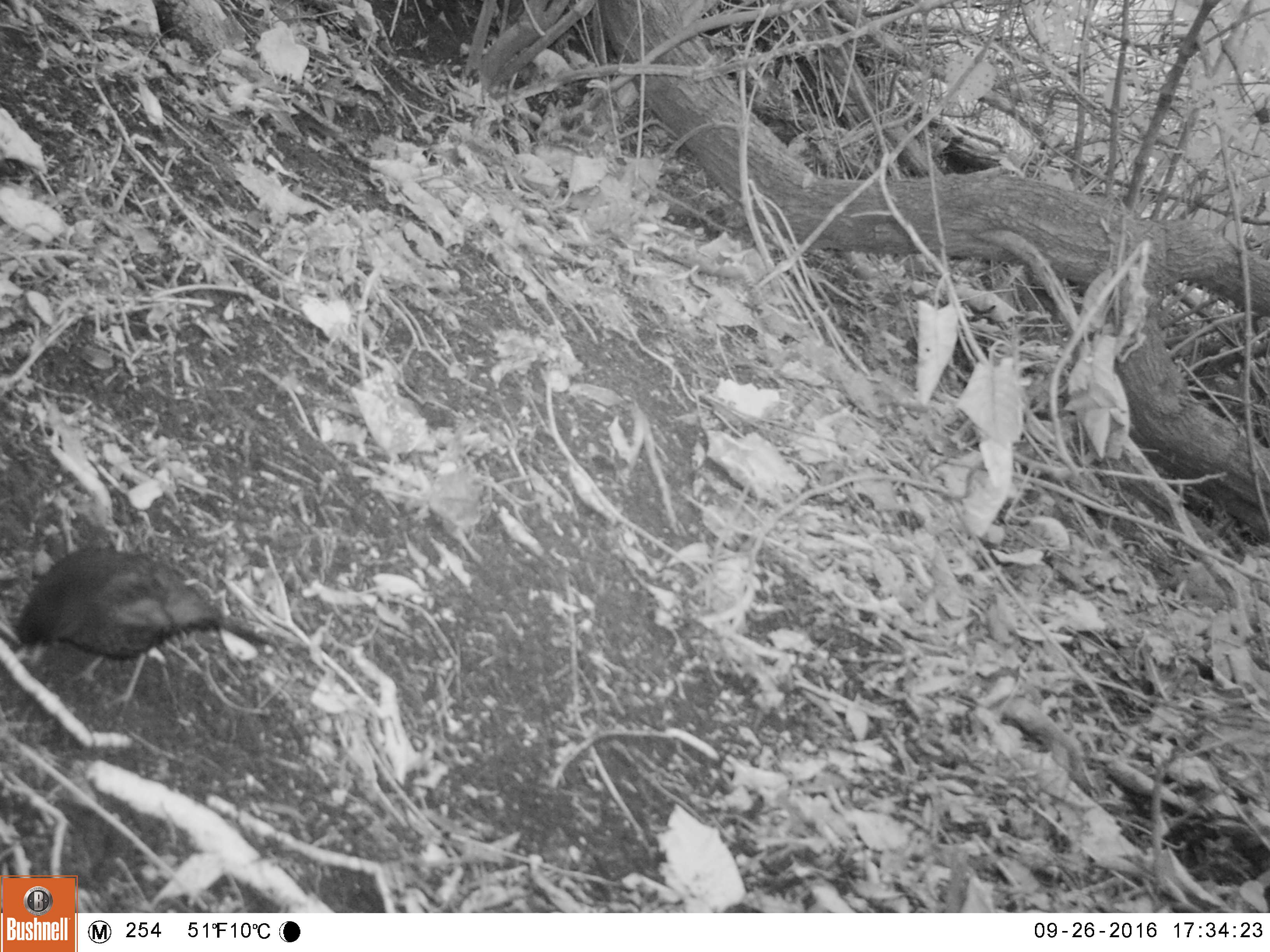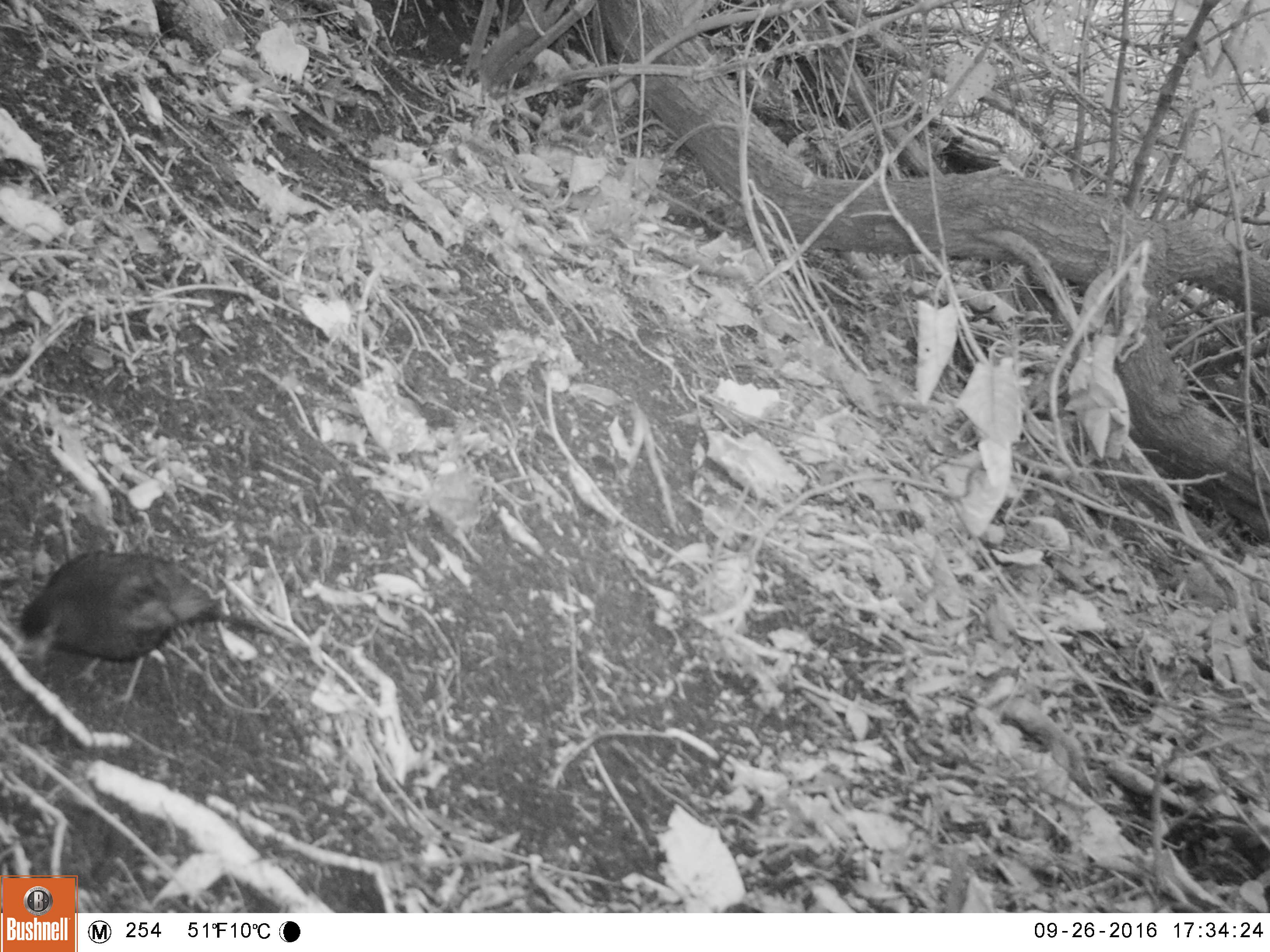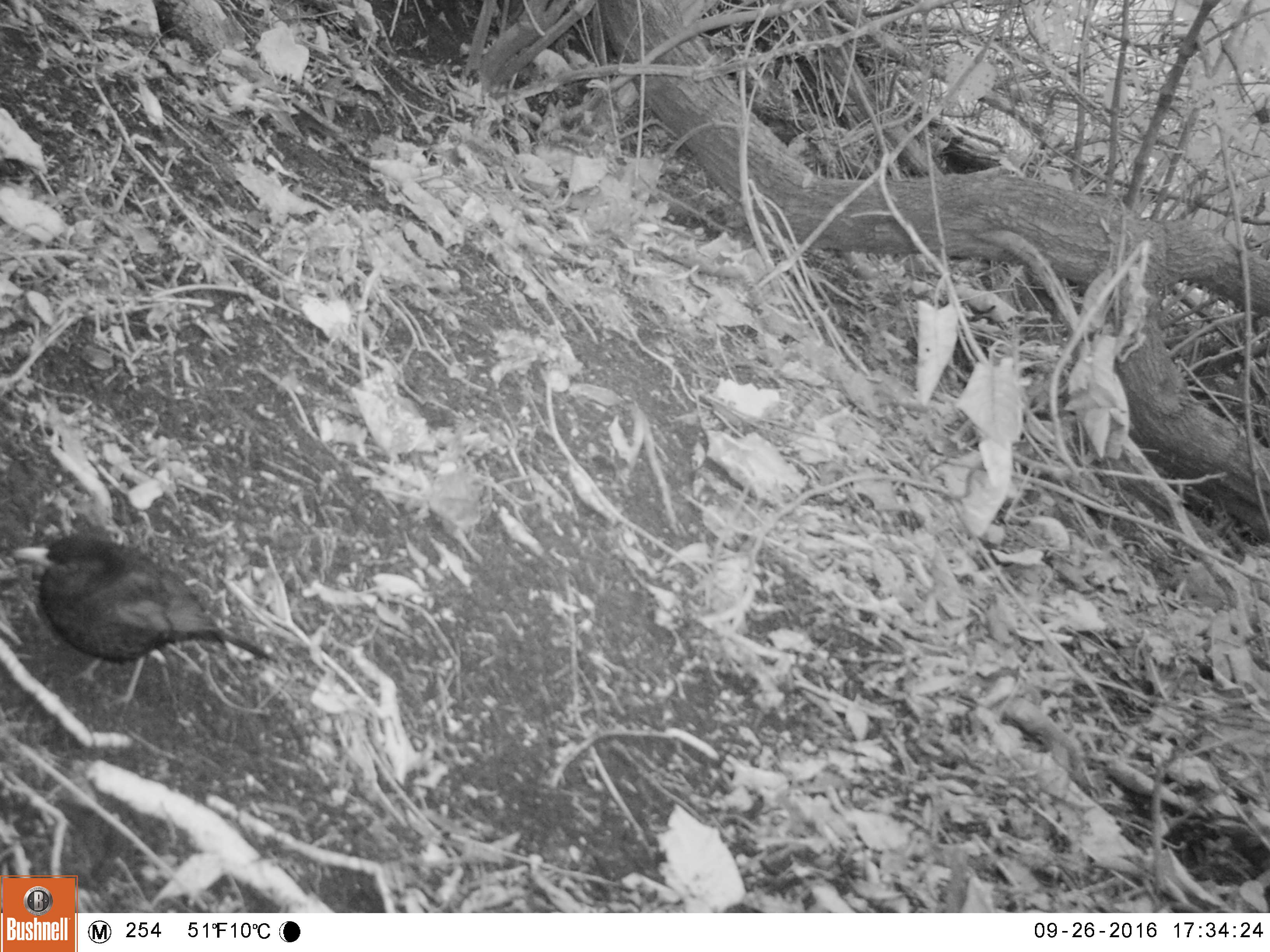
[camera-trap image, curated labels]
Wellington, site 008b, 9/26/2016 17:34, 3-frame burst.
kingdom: Animalia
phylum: Chordata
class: Aves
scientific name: Aves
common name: bird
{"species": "bird (Aves)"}